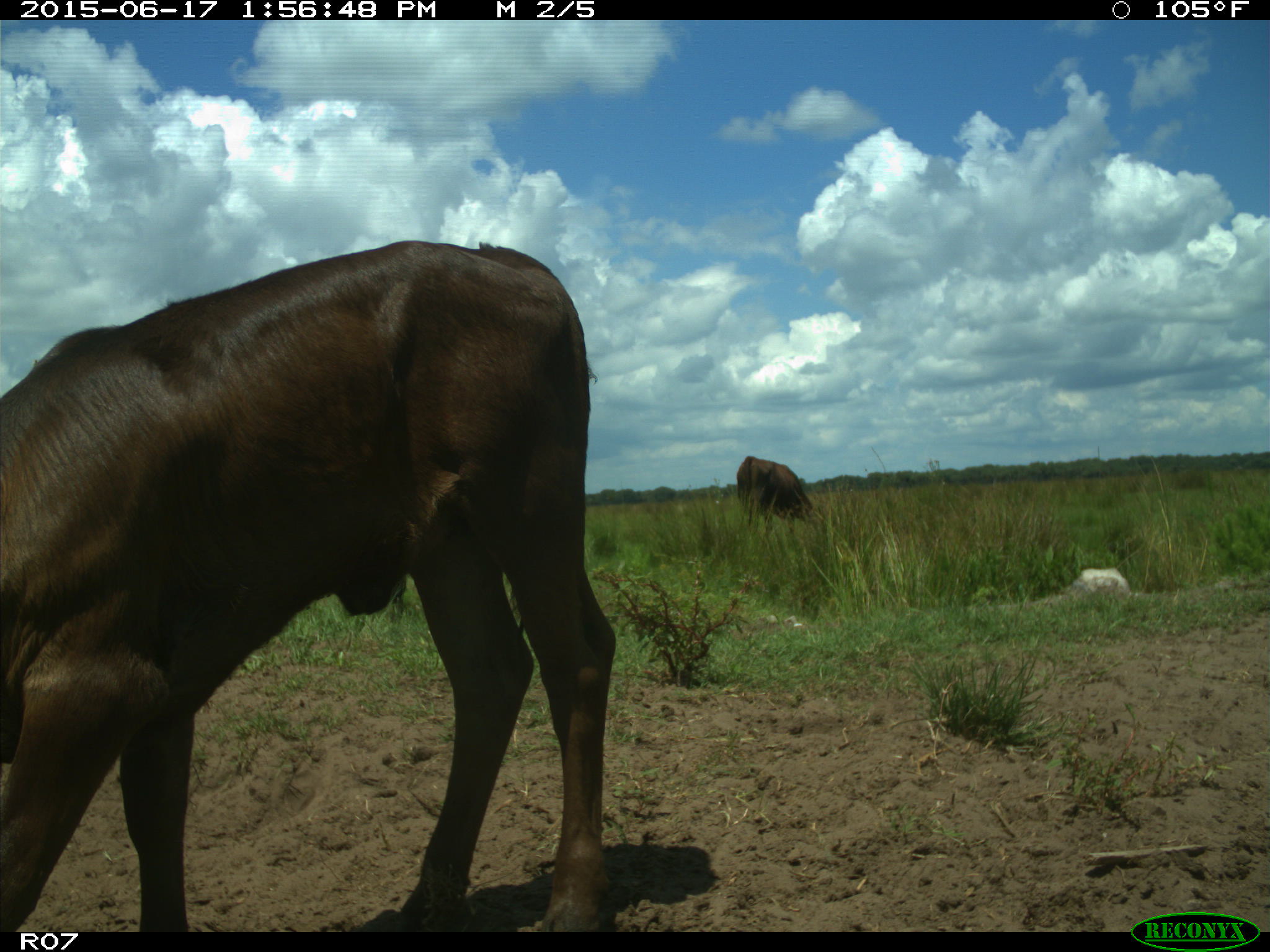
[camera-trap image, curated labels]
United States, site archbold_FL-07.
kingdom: Animalia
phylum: Chordata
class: Mammalia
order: Artiodactyla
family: Bovidae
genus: Bos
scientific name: Bos taurus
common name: domestic cow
Bos taurus (domestic cow).